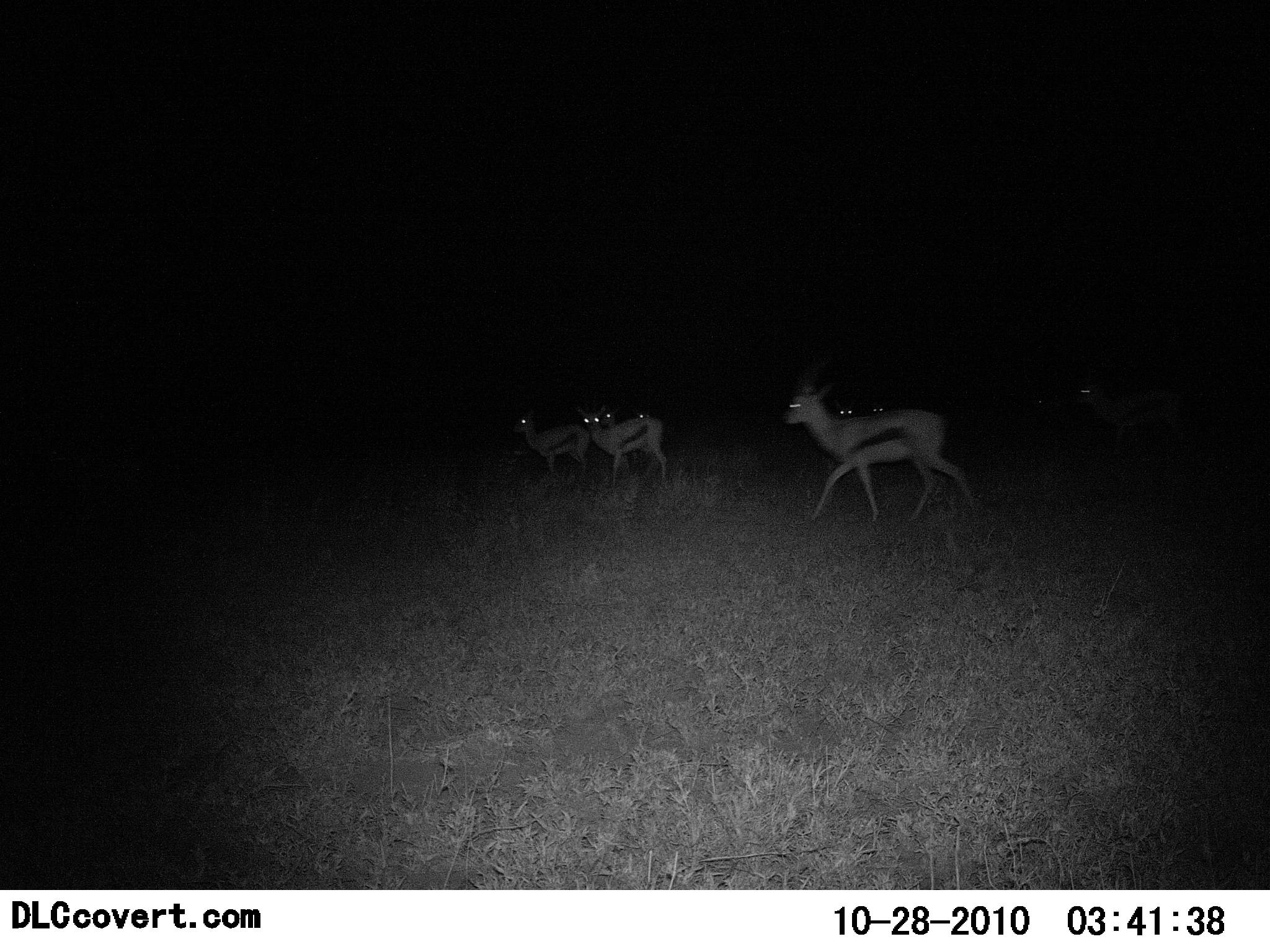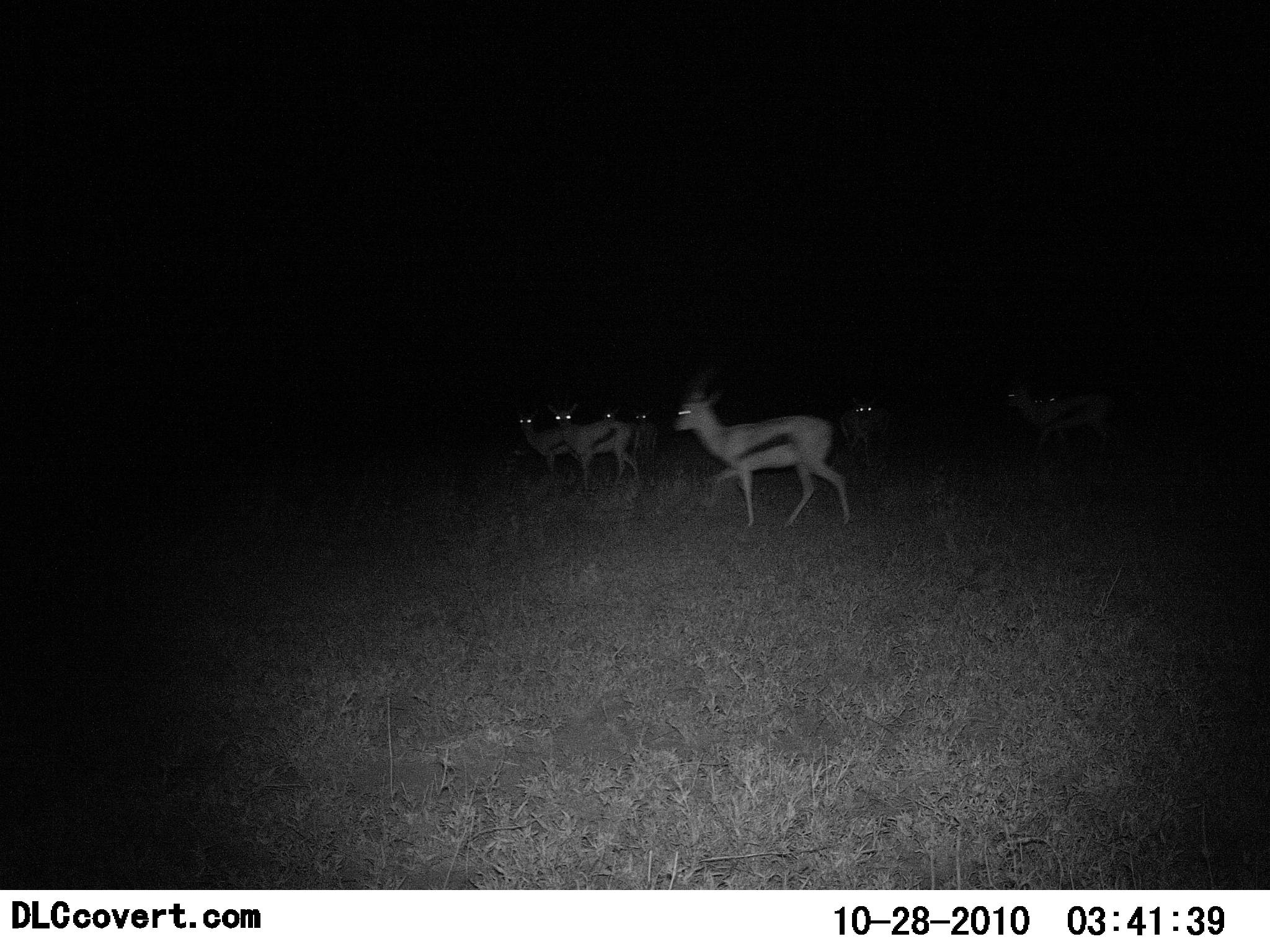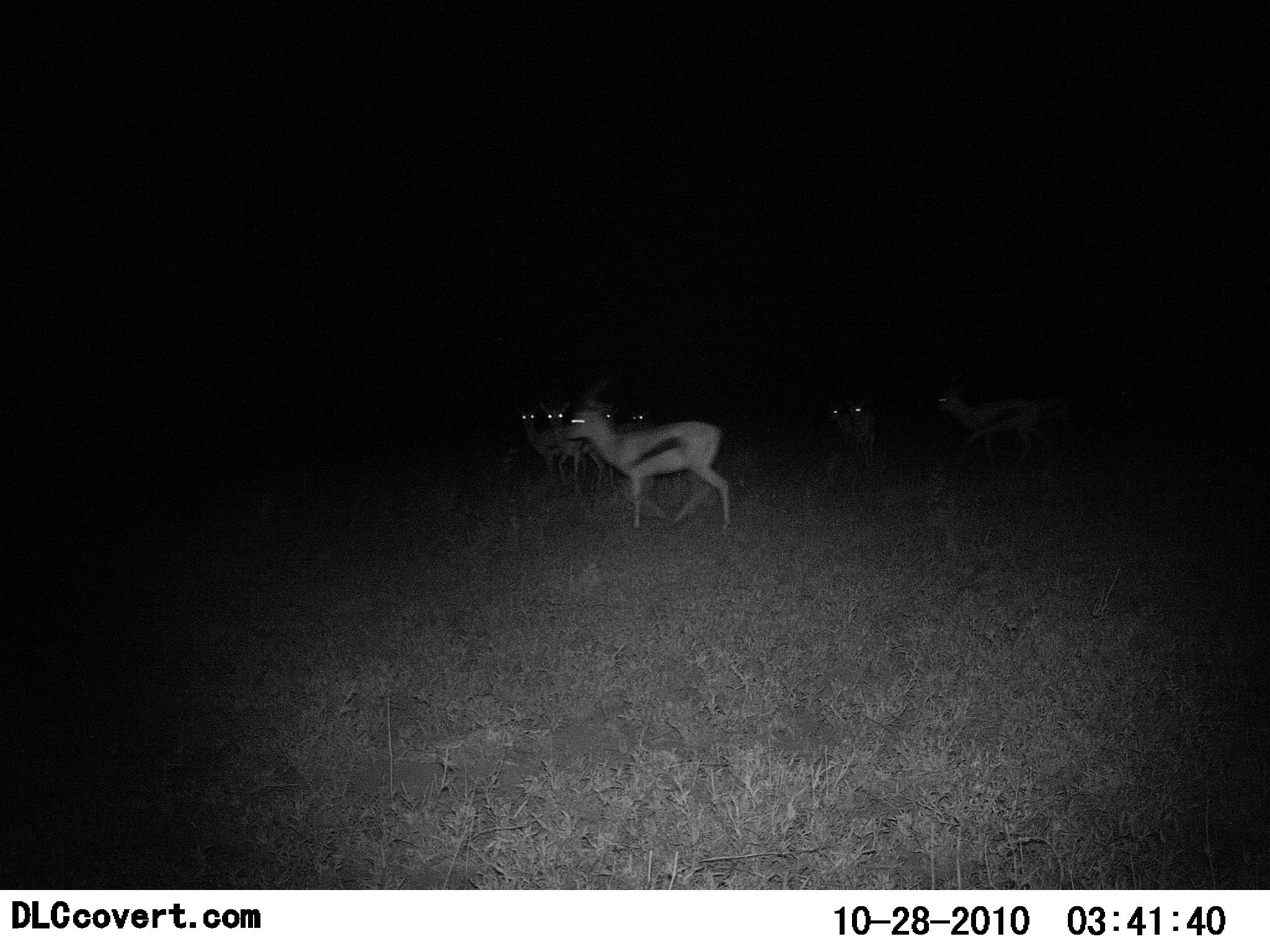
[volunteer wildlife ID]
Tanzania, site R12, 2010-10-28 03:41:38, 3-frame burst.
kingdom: Animalia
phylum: Chordata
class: Mammalia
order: Artiodactyla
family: Bovidae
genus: Eudorcas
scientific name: Eudorcas thomsonii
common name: thomson's gazelle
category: gazellethomsons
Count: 7.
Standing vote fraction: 38%.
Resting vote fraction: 0%.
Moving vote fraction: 94%.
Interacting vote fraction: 0%.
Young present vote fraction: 0%.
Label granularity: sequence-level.